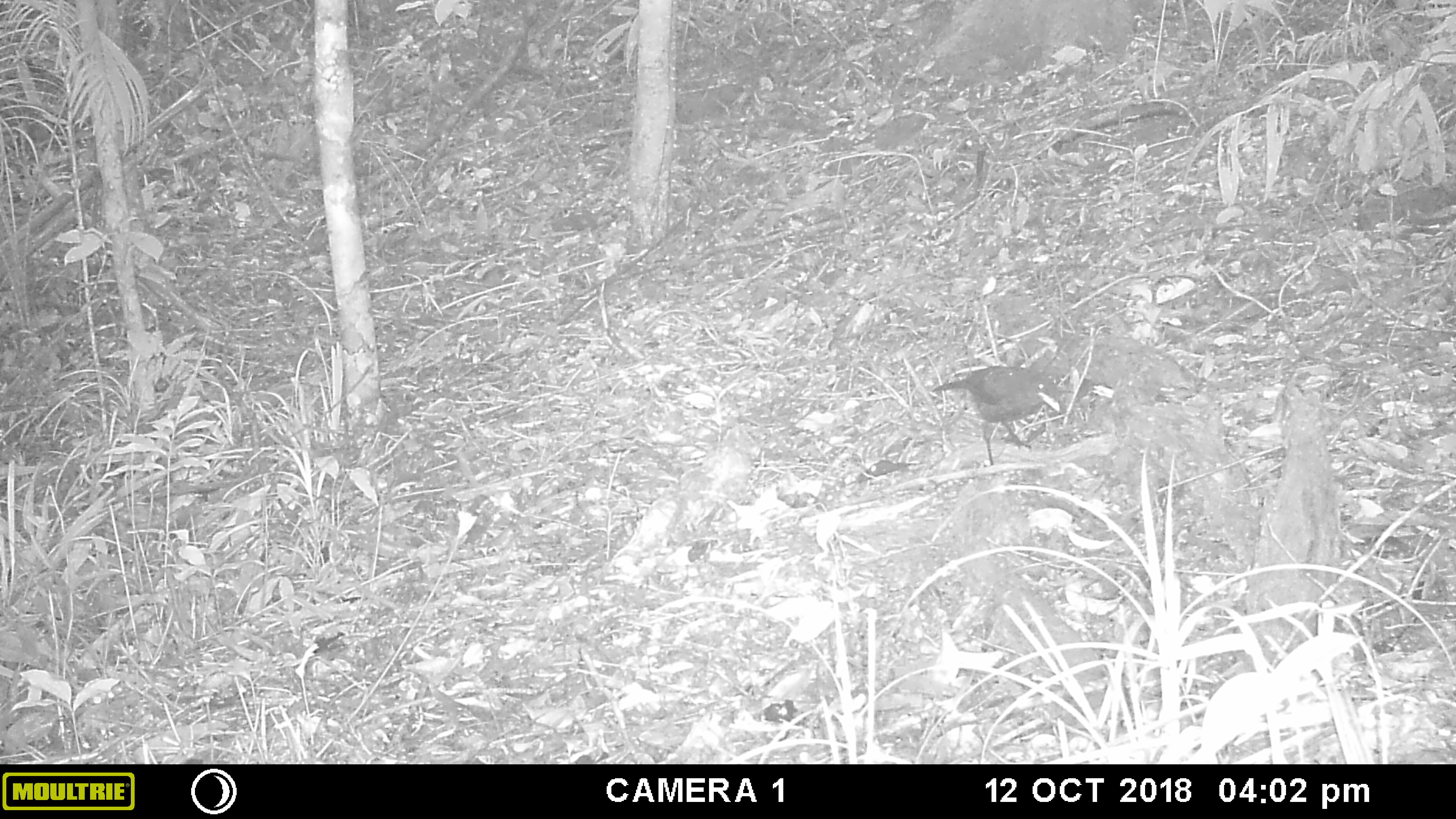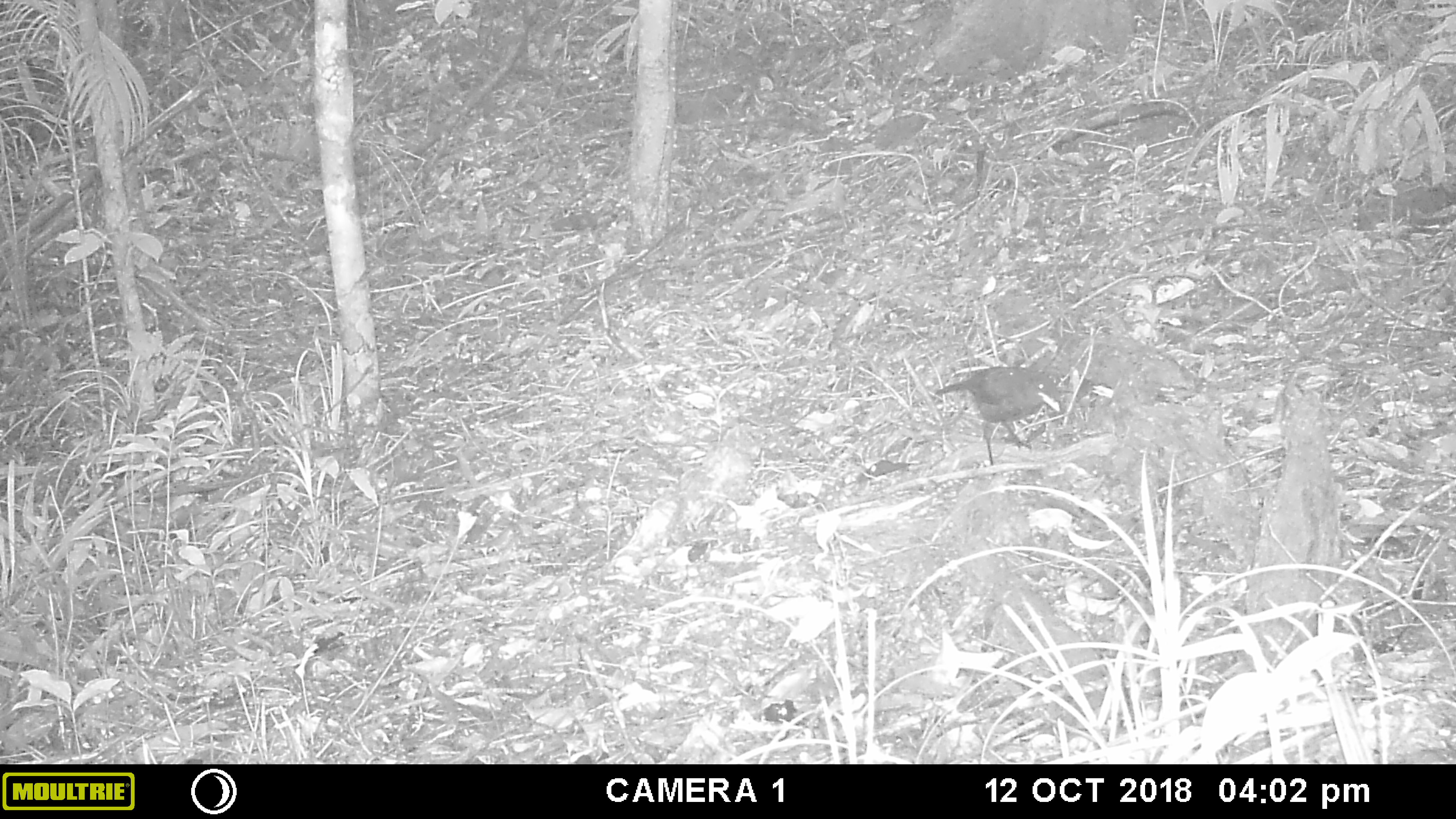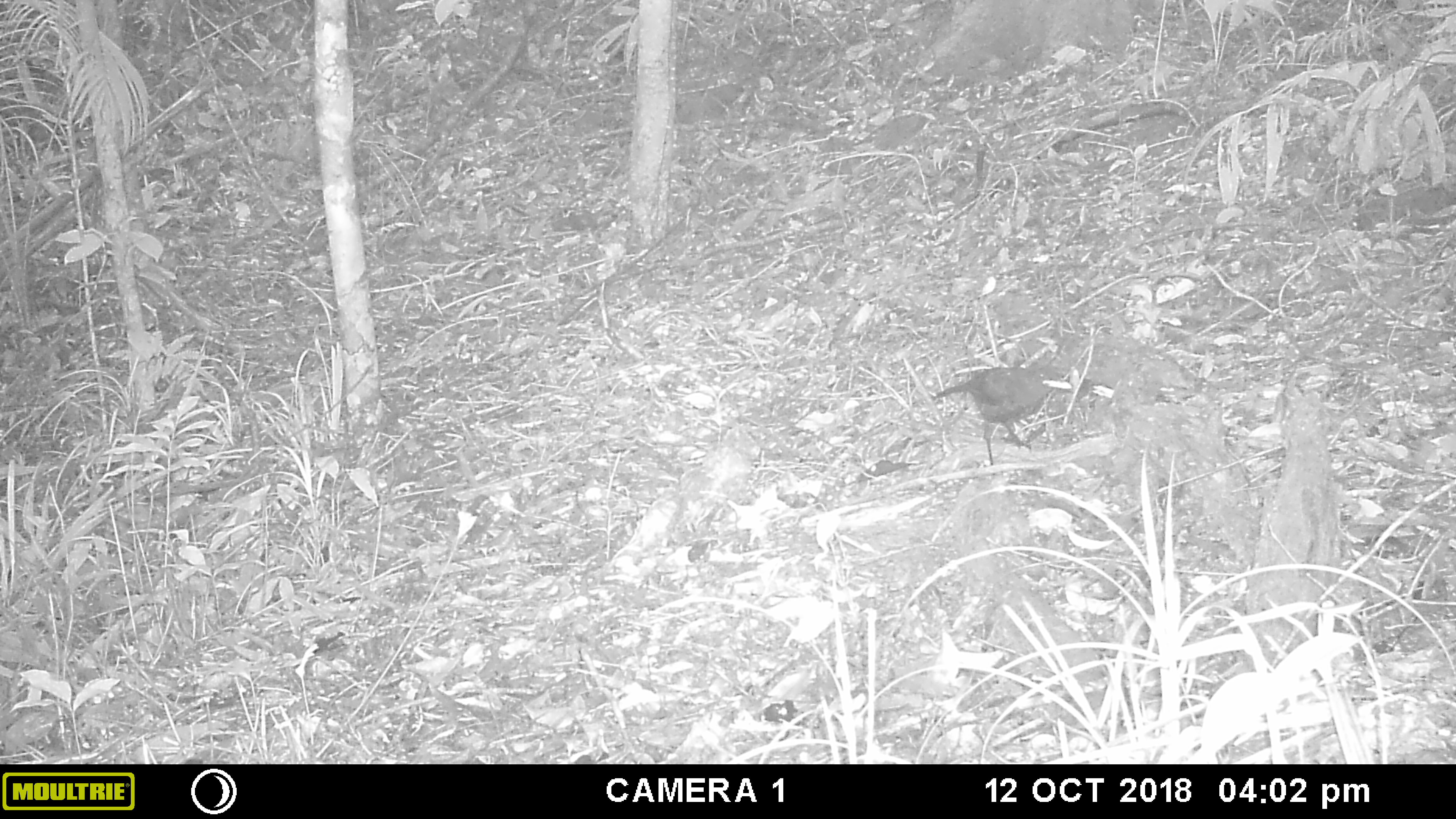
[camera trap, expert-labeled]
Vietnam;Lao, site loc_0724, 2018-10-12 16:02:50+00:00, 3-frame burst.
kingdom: Animalia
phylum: Chordata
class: Aves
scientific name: Aves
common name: bird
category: unidentified bird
Unidentified bird (bird) (Aves). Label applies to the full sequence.